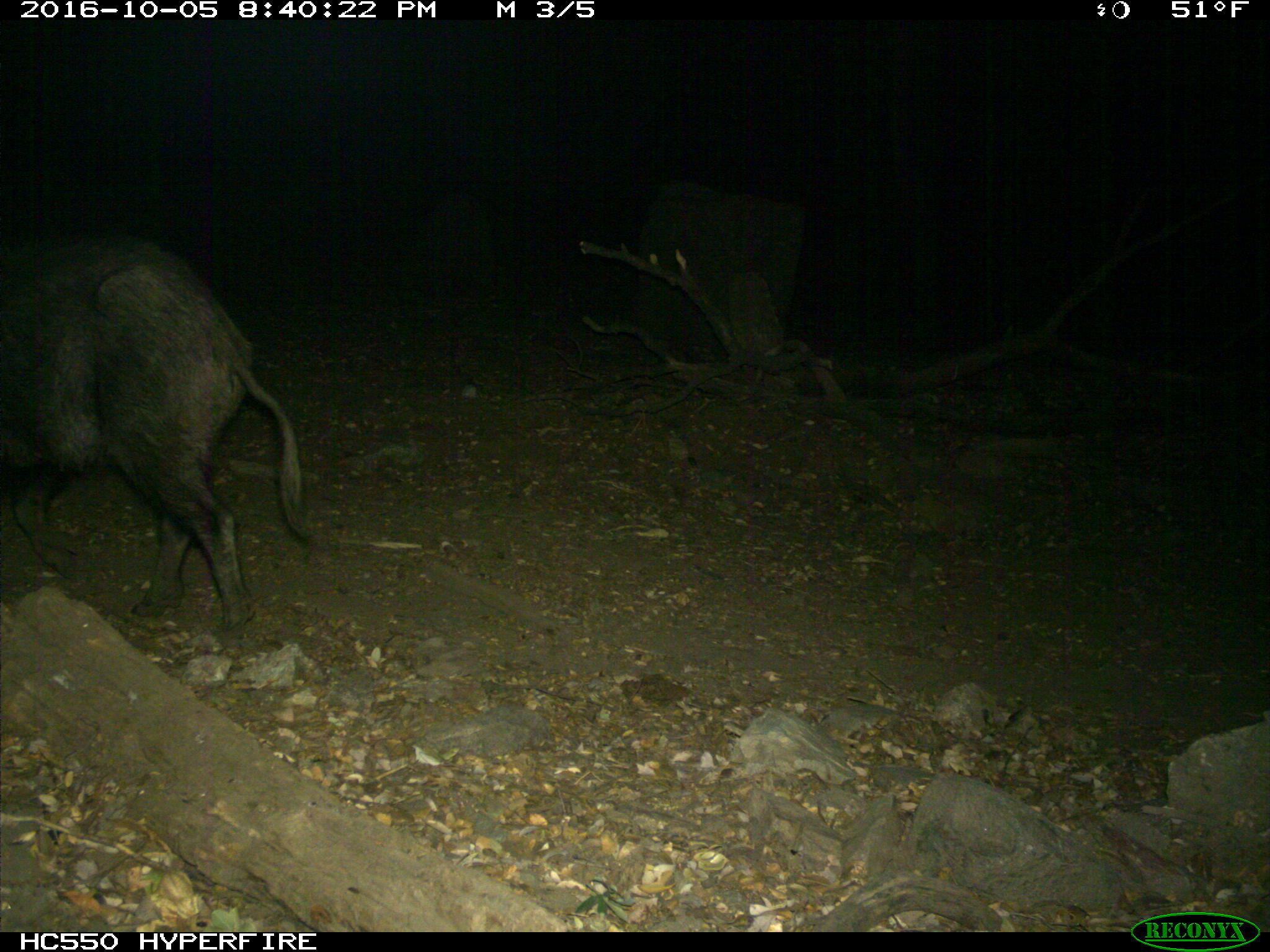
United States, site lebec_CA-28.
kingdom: Animalia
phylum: Chordata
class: Mammalia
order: Artiodactyla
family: Suidae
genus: Sus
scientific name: Sus scrofa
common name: wild boar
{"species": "Sus scrofa (wild boar)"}